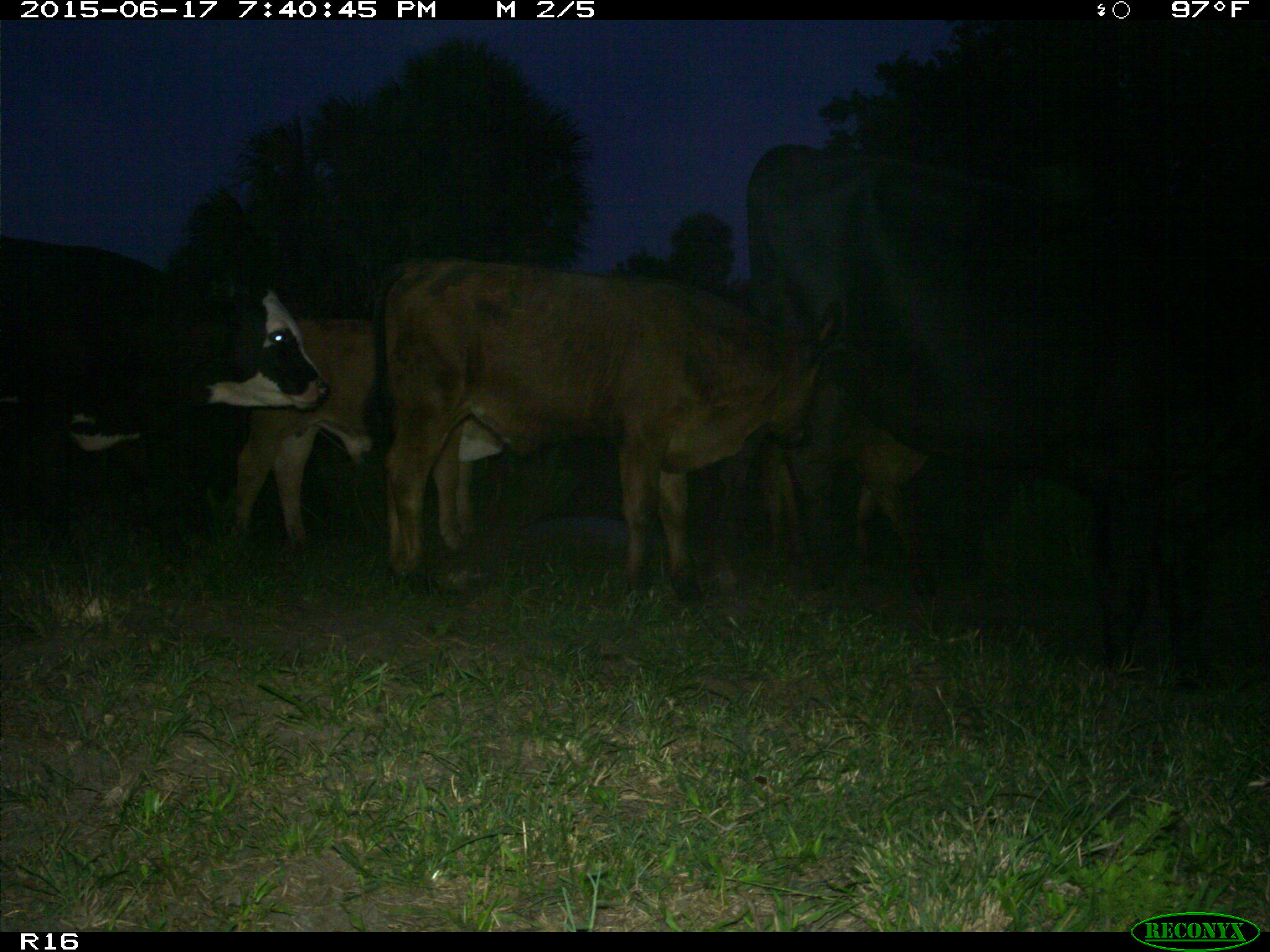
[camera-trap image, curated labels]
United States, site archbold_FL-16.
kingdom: Animalia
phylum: Chordata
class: Mammalia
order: Artiodactyla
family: Bovidae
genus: Bos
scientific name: Bos taurus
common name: domestic cow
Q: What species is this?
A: Bos taurus (domestic cow).